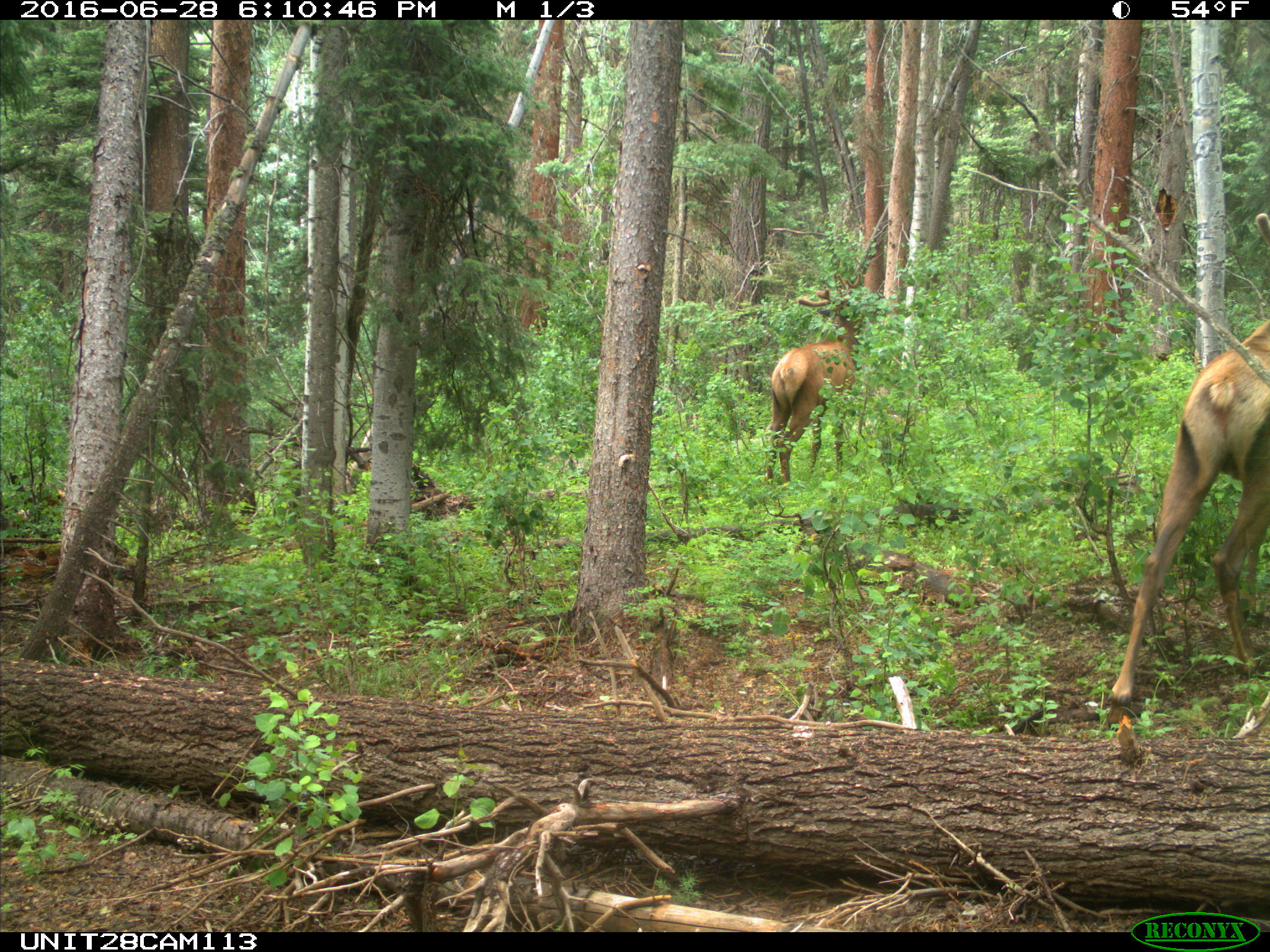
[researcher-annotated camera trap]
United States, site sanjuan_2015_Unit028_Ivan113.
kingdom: Animalia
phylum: Chordata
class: Mammalia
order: Artiodactyla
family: Cervidae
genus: Cervus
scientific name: Cervus elaphus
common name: red deer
Cervus elaphus (red deer).